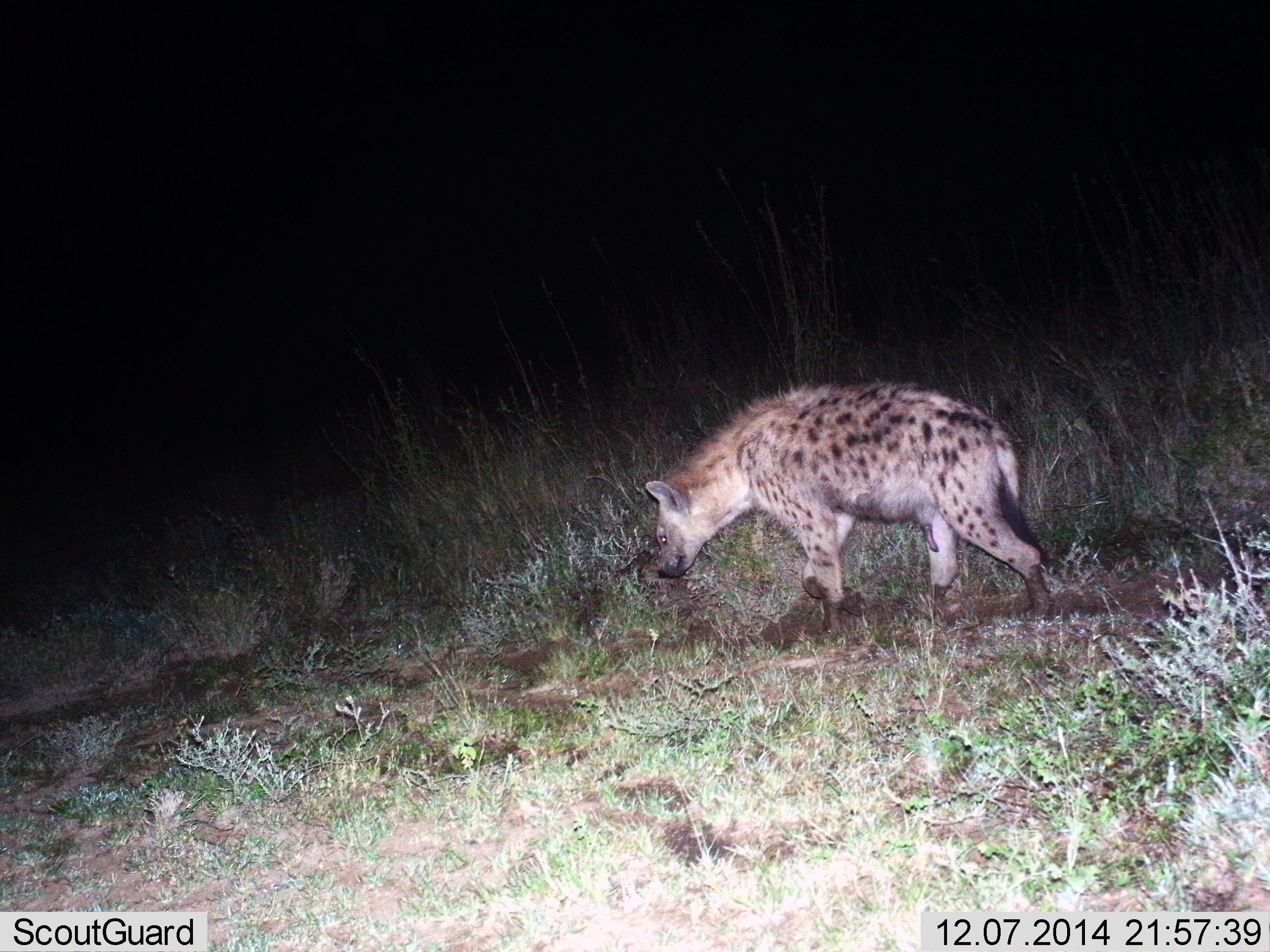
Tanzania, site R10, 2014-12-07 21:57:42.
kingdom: Animalia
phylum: Chordata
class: Mammalia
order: Carnivora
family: Hyaenidae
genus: Crocuta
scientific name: Crocuta crocuta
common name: spotted hyena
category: hyenaspotted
Hyenaspotted (spotted hyena) (Crocuta crocuta), count 1. Behavior (volunteer vote fractions): standing 10%, resting 0%, moving 90%, interacting 0%. Young present (vote fraction): 0%. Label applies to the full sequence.